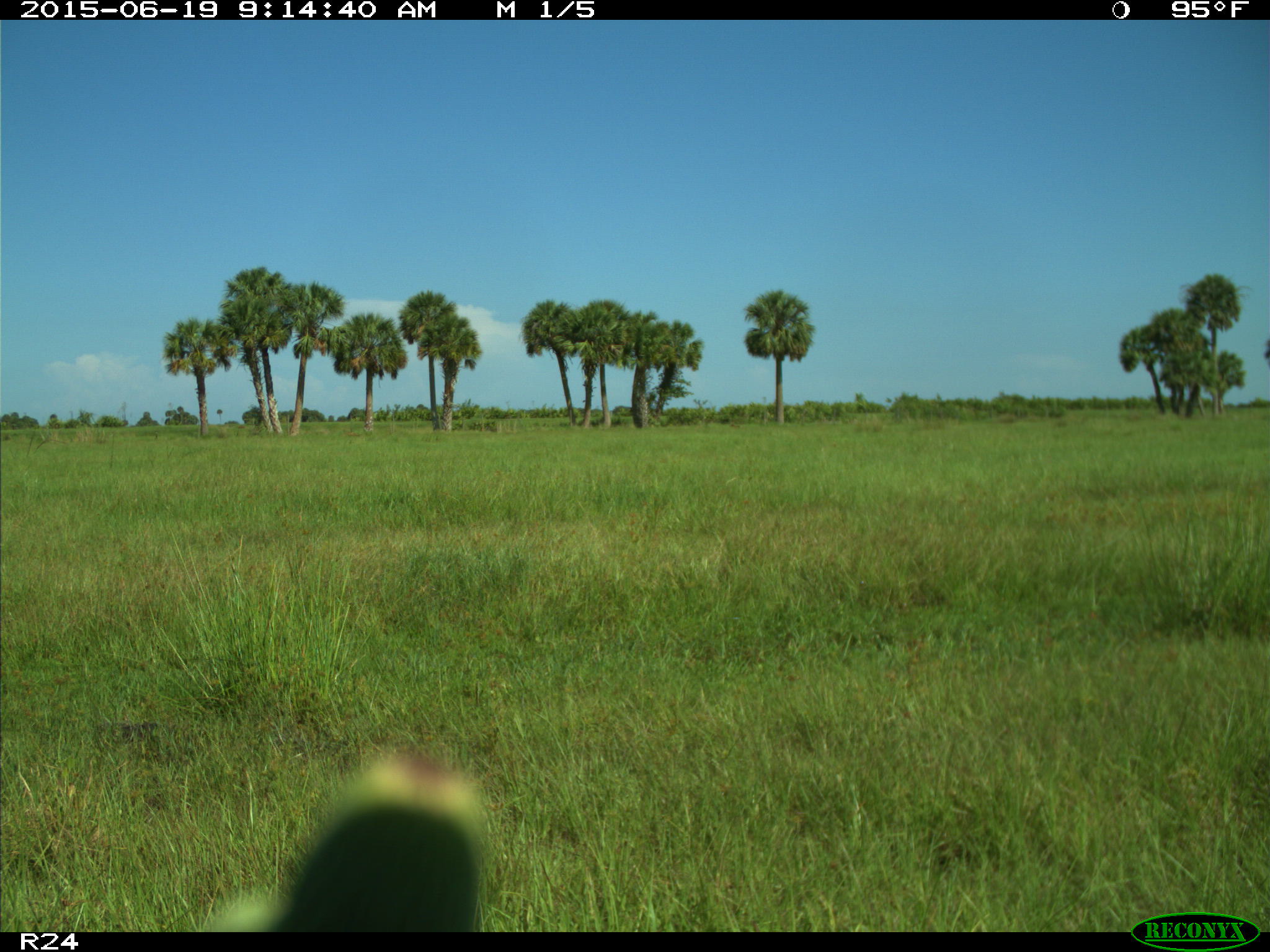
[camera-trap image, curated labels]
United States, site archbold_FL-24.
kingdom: Animalia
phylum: Chordata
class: Mammalia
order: Artiodactyla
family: Bovidae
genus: Bos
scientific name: Bos taurus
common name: domestic cow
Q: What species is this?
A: Bos taurus (domestic cow).